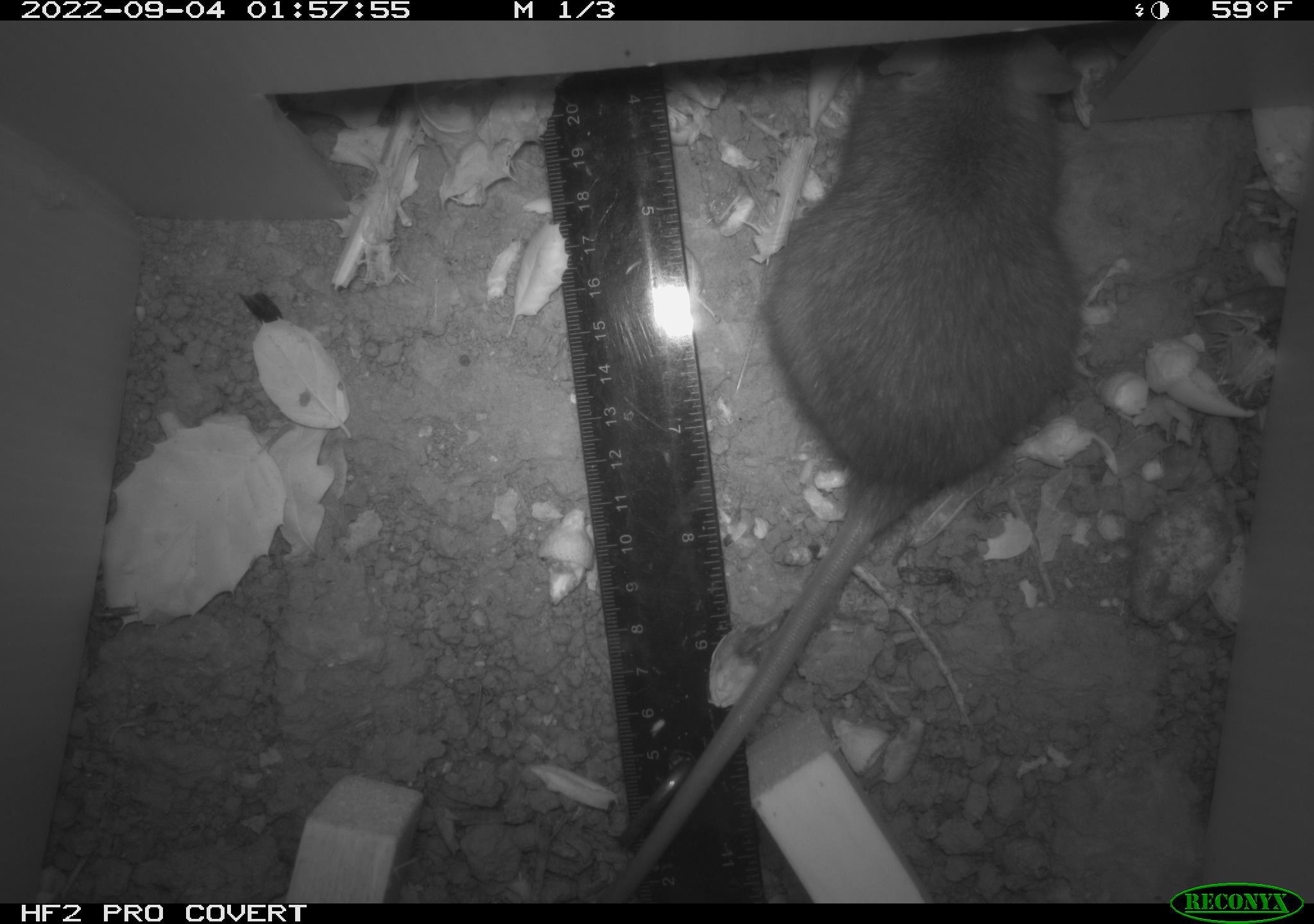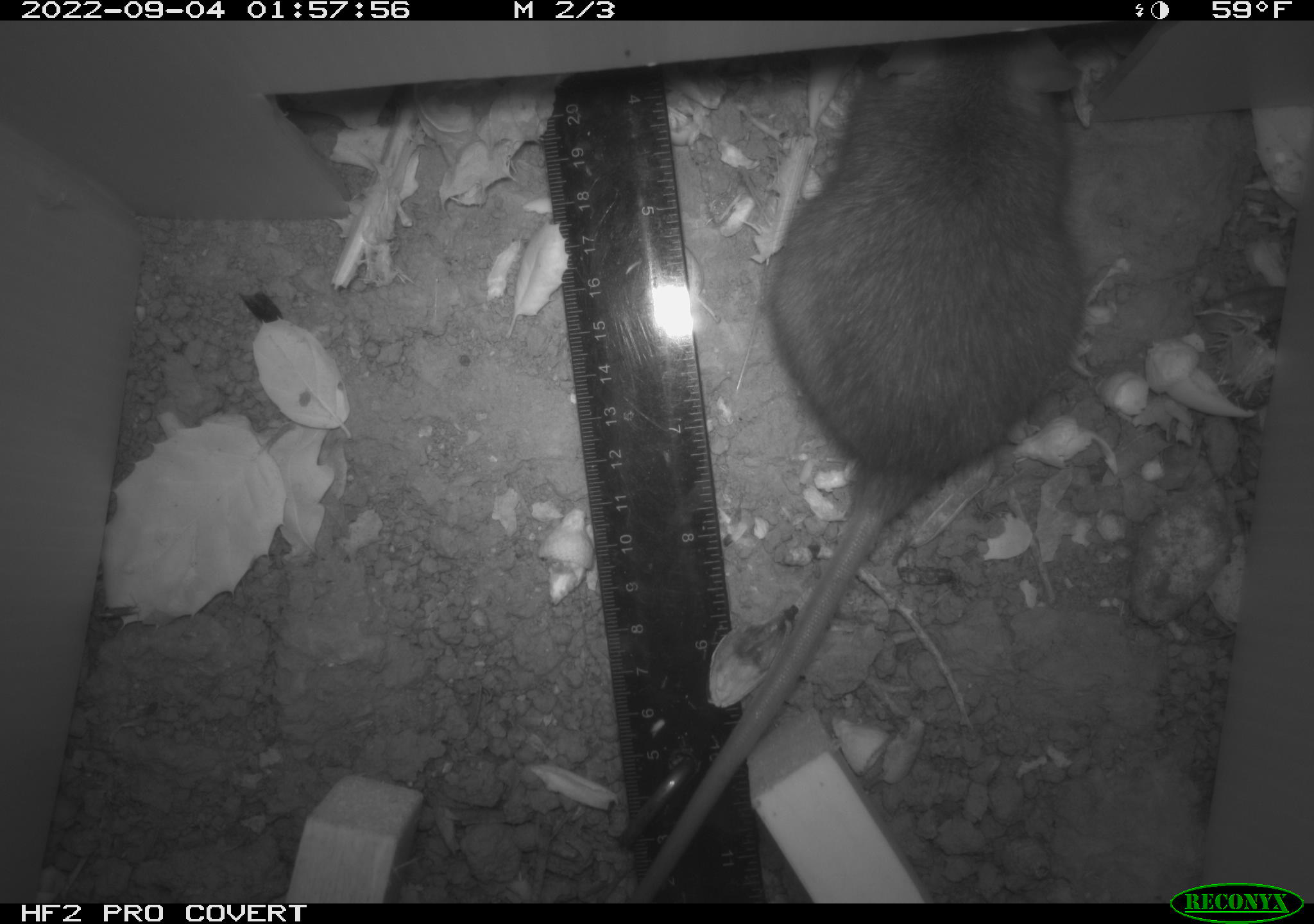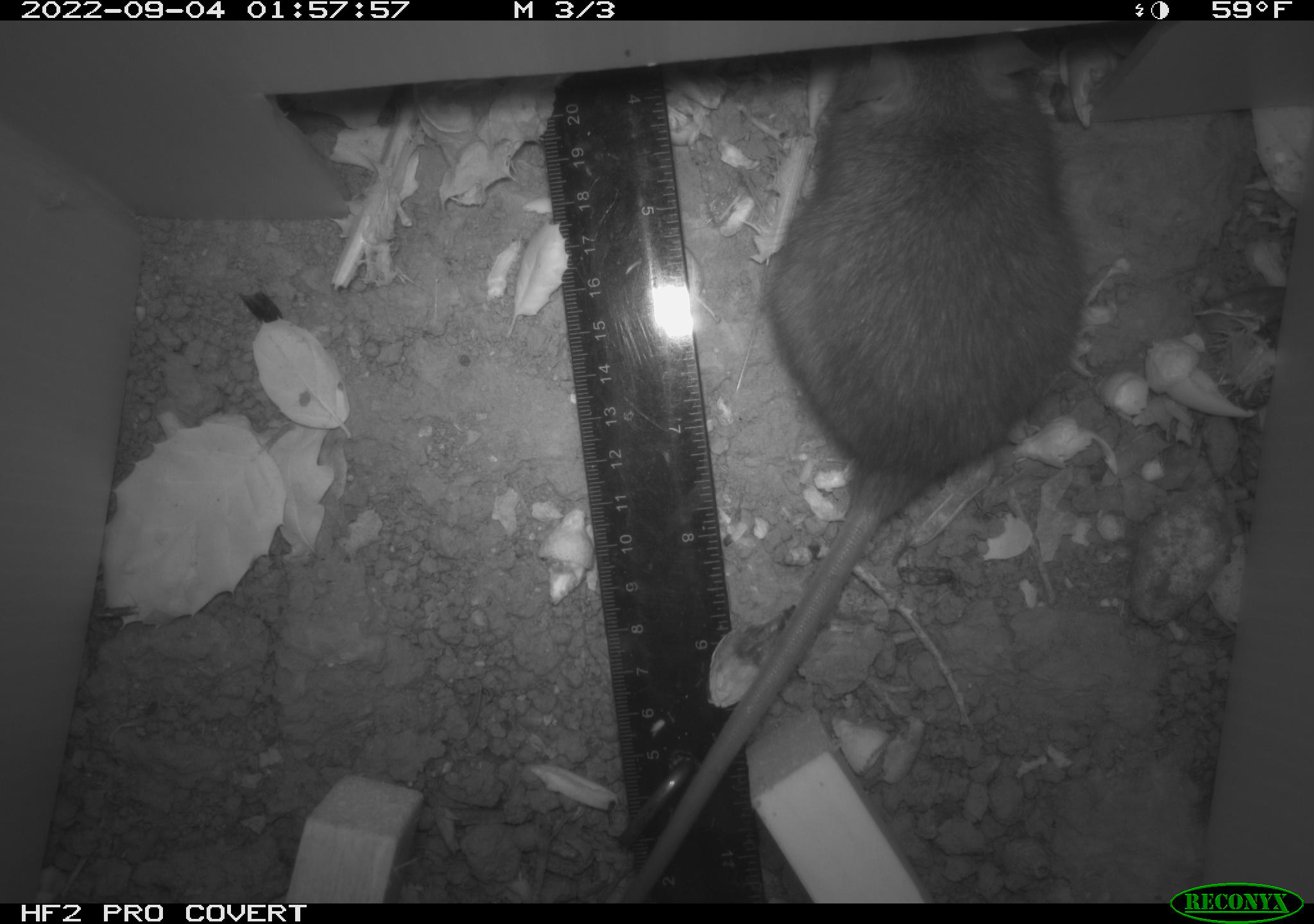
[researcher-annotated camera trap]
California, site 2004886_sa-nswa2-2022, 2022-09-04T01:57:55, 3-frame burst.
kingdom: Animalia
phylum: Chordata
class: Mammalia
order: Rodentia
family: Muridae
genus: Rattus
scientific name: Rattus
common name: rat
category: rattus species